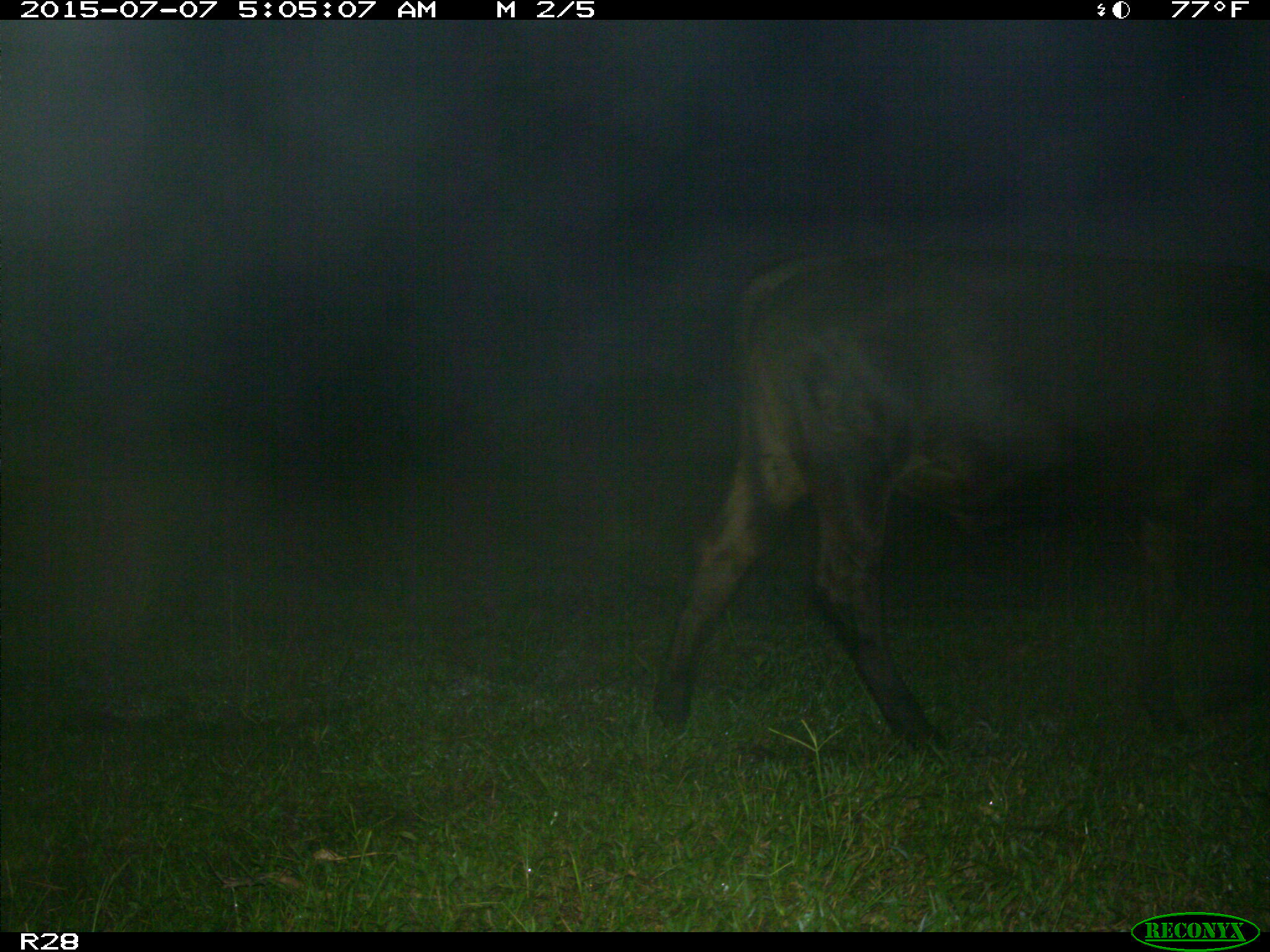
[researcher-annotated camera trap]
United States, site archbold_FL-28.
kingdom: Animalia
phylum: Chordata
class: Mammalia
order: Artiodactyla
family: Bovidae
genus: Bos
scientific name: Bos taurus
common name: domestic cow